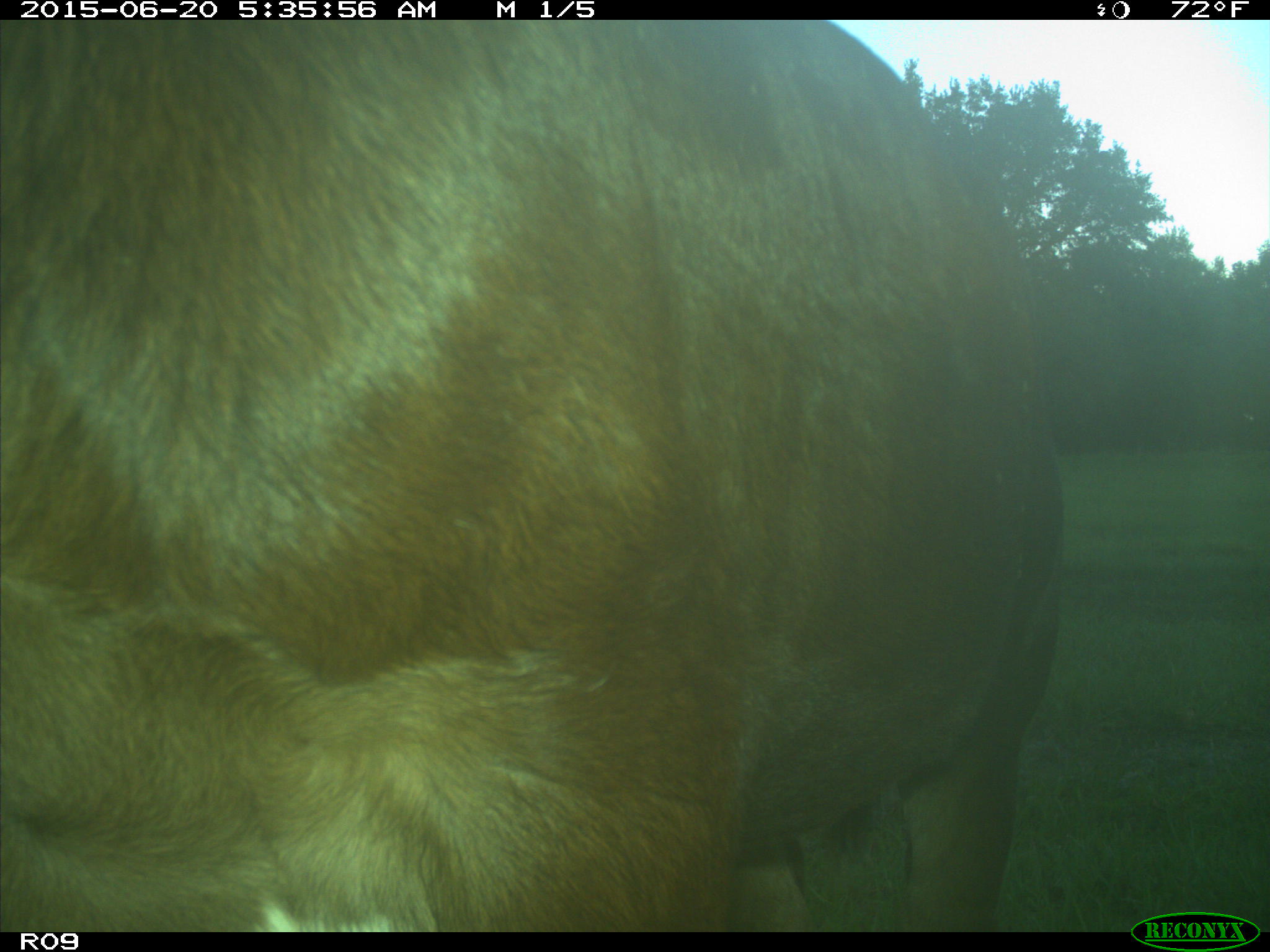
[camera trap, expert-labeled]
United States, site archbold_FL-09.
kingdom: Animalia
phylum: Chordata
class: Mammalia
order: Artiodactyla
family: Bovidae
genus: Bos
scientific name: Bos taurus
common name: domestic cow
Bos taurus (domestic cow).